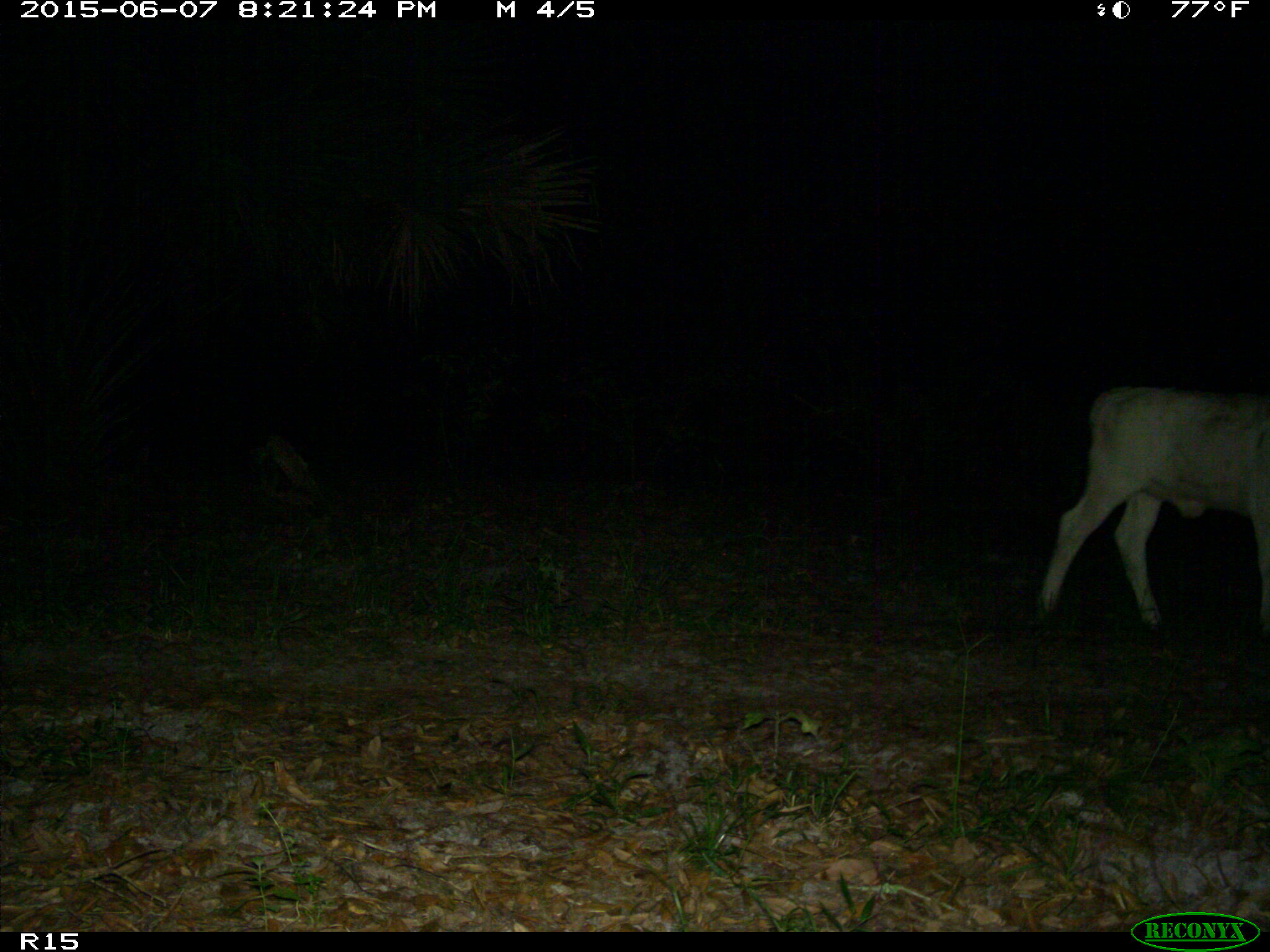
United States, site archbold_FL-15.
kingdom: Animalia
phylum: Chordata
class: Mammalia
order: Artiodactyla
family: Bovidae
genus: Bos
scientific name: Bos taurus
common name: domestic cow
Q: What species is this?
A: Bos taurus (domestic cow).